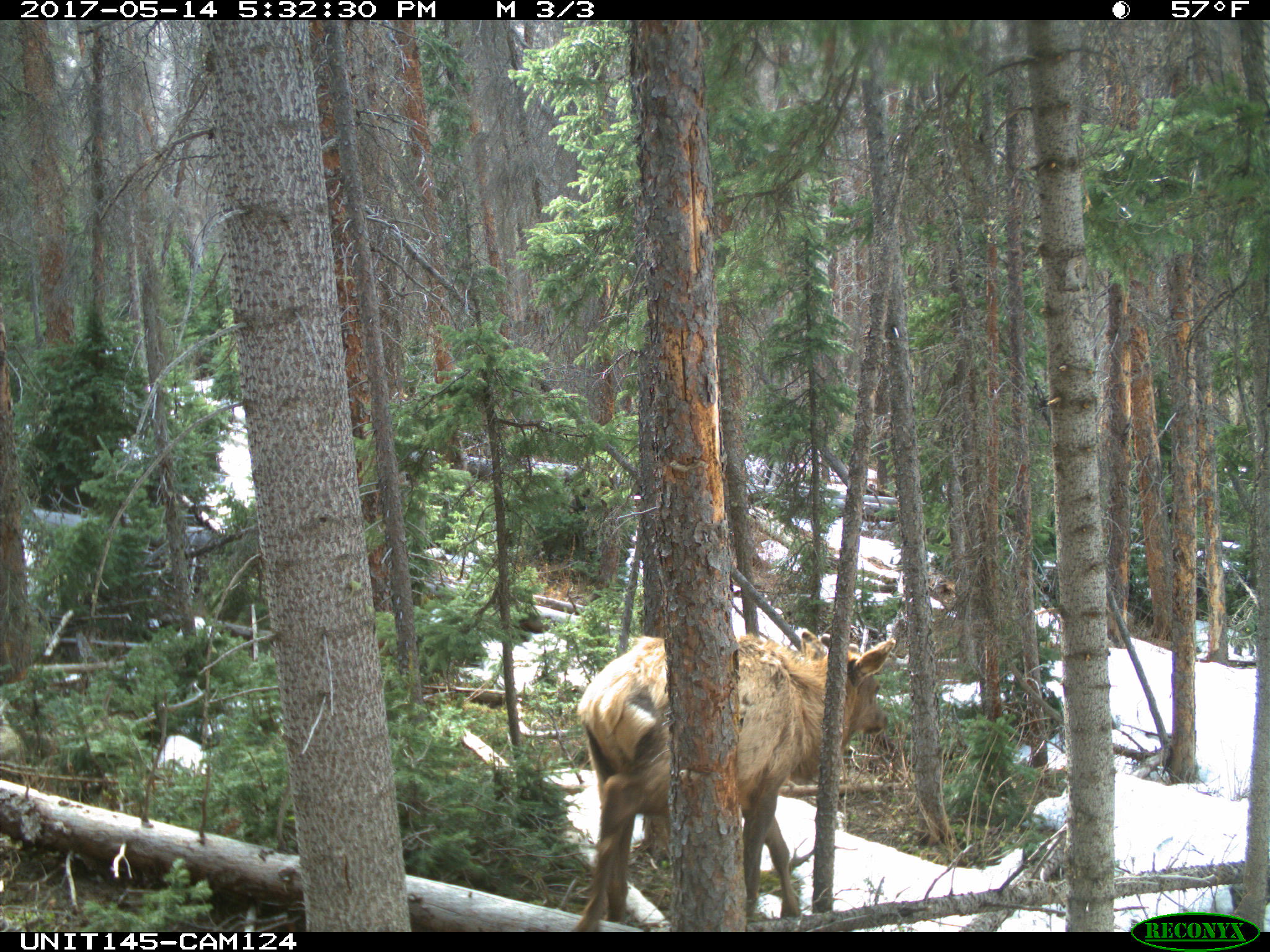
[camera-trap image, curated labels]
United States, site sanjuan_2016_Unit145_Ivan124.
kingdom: Animalia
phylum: Chordata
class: Mammalia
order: Artiodactyla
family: Cervidae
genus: Cervus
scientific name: Cervus elaphus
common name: red deer